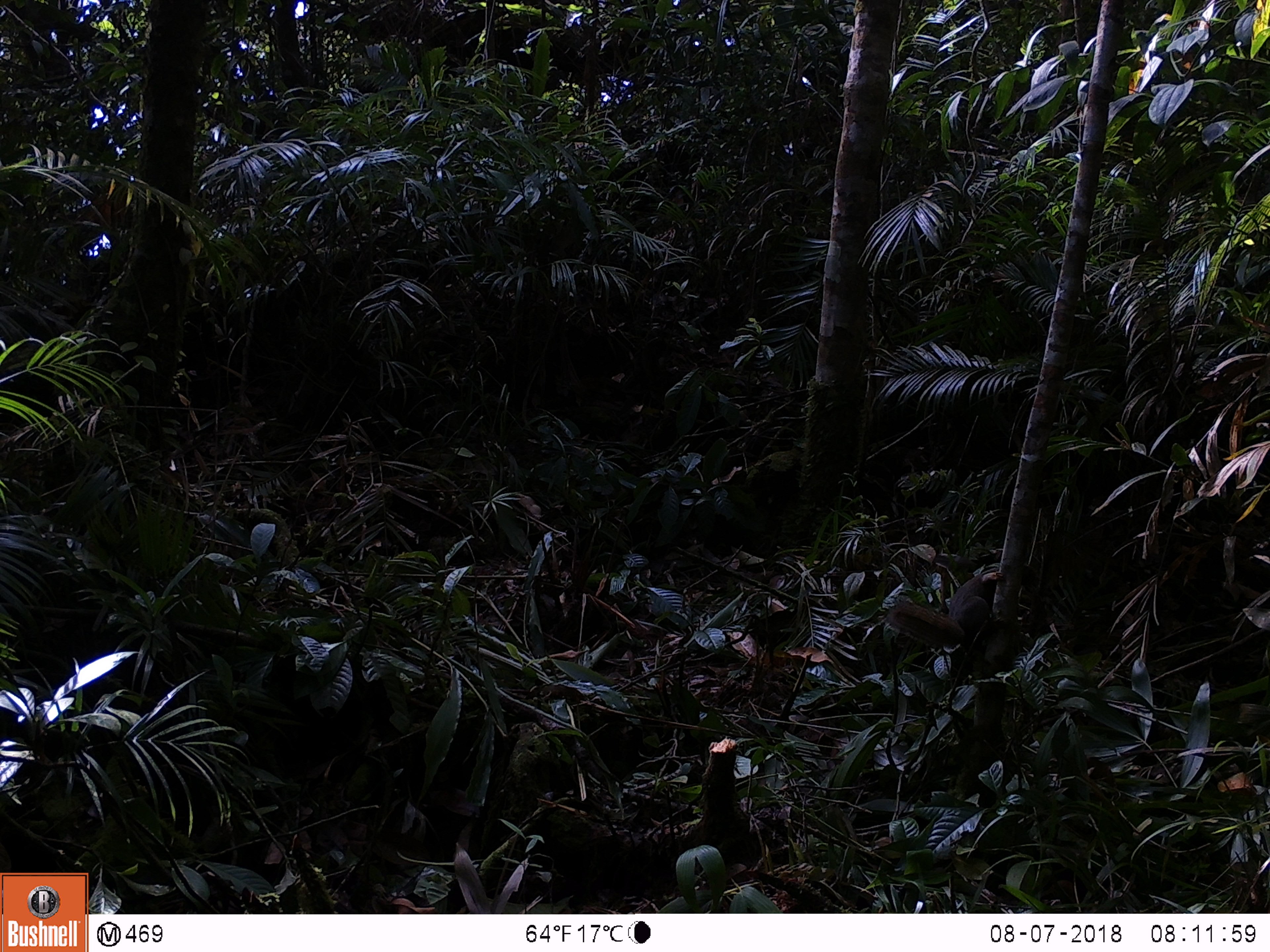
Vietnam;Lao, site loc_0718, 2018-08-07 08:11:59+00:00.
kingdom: Animalia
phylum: Chordata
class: Mammalia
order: Rodentia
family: Sciuridae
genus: Callosciurus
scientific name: Callosciurus erythraeus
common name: pallas's squirrel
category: pallass squirrel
Pallass squirrel (pallas's squirrel) (Callosciurus erythraeus). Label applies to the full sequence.